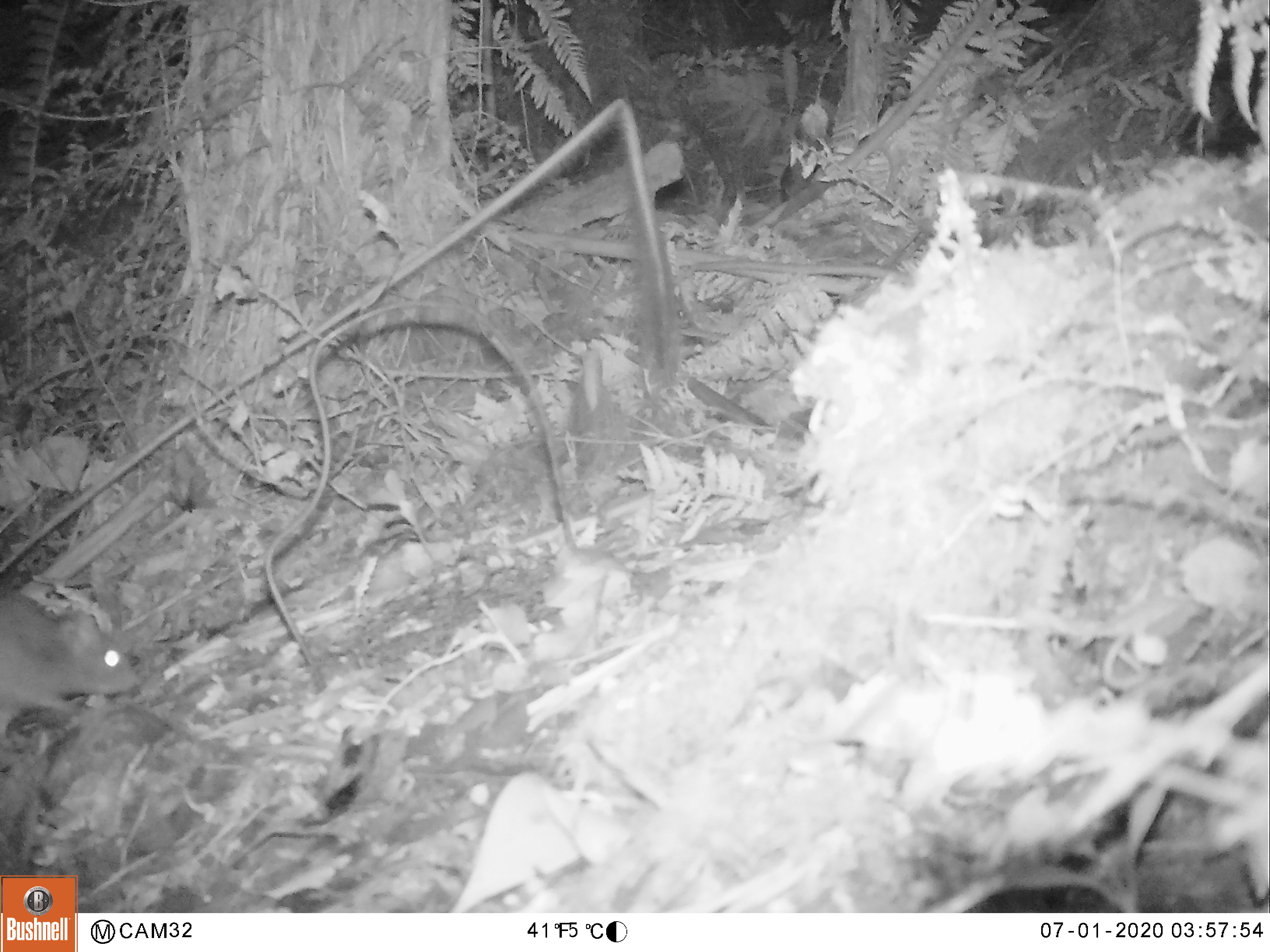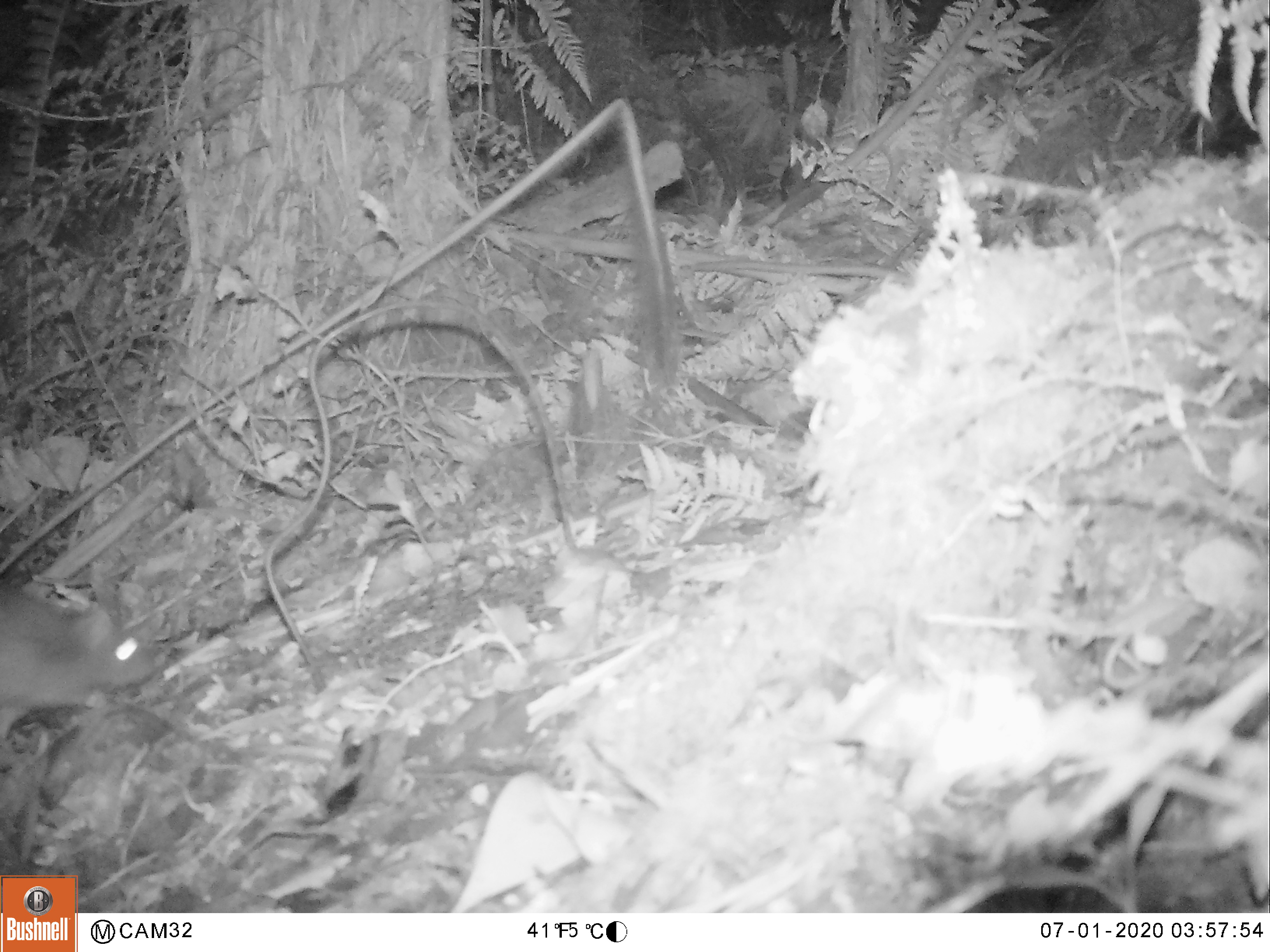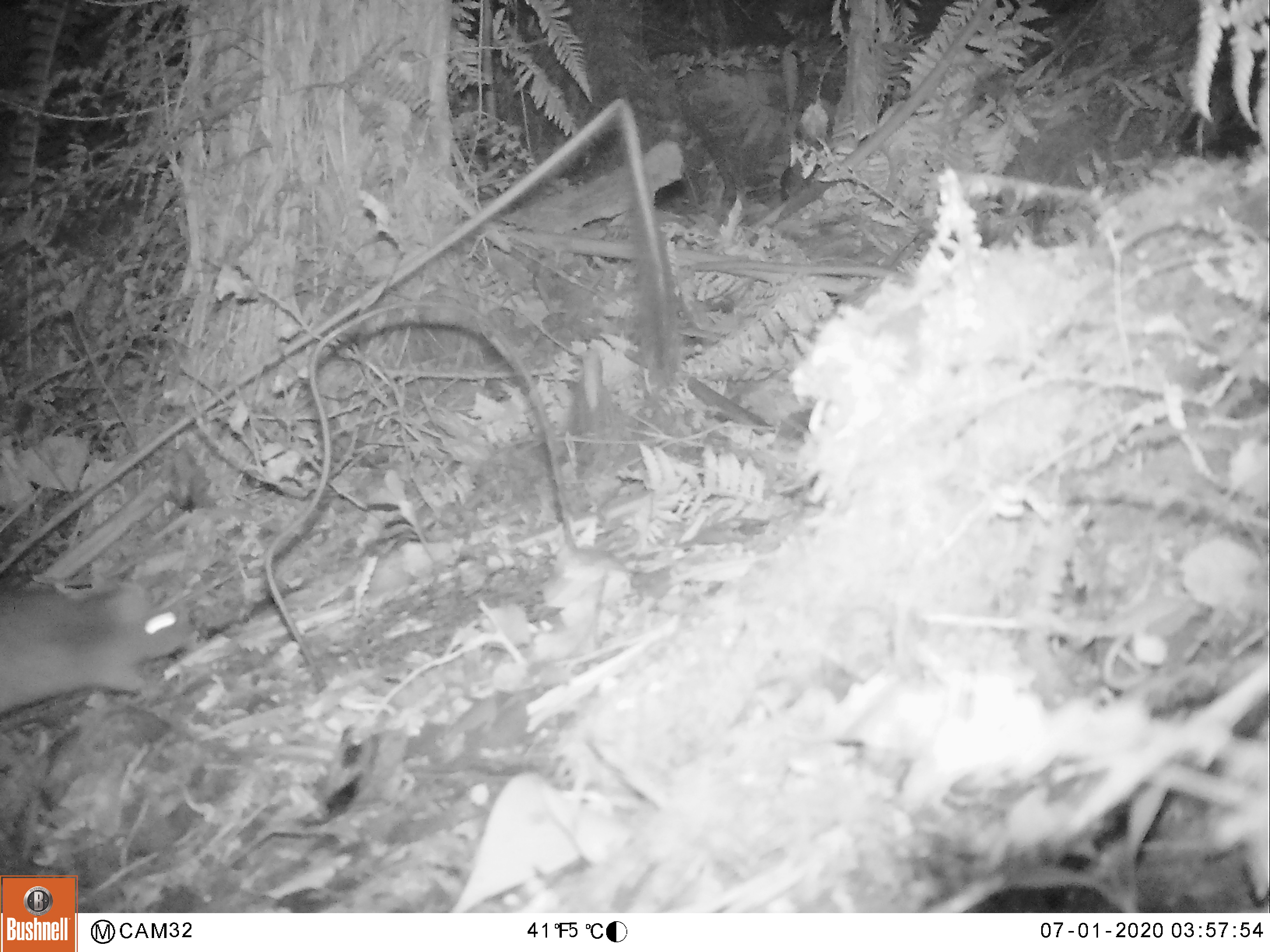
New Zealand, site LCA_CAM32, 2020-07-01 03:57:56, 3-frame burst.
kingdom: Animalia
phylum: Chordata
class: Mammalia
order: Rodentia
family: Muridae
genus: Rattus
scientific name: Rattus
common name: rat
Rat (Rattus).